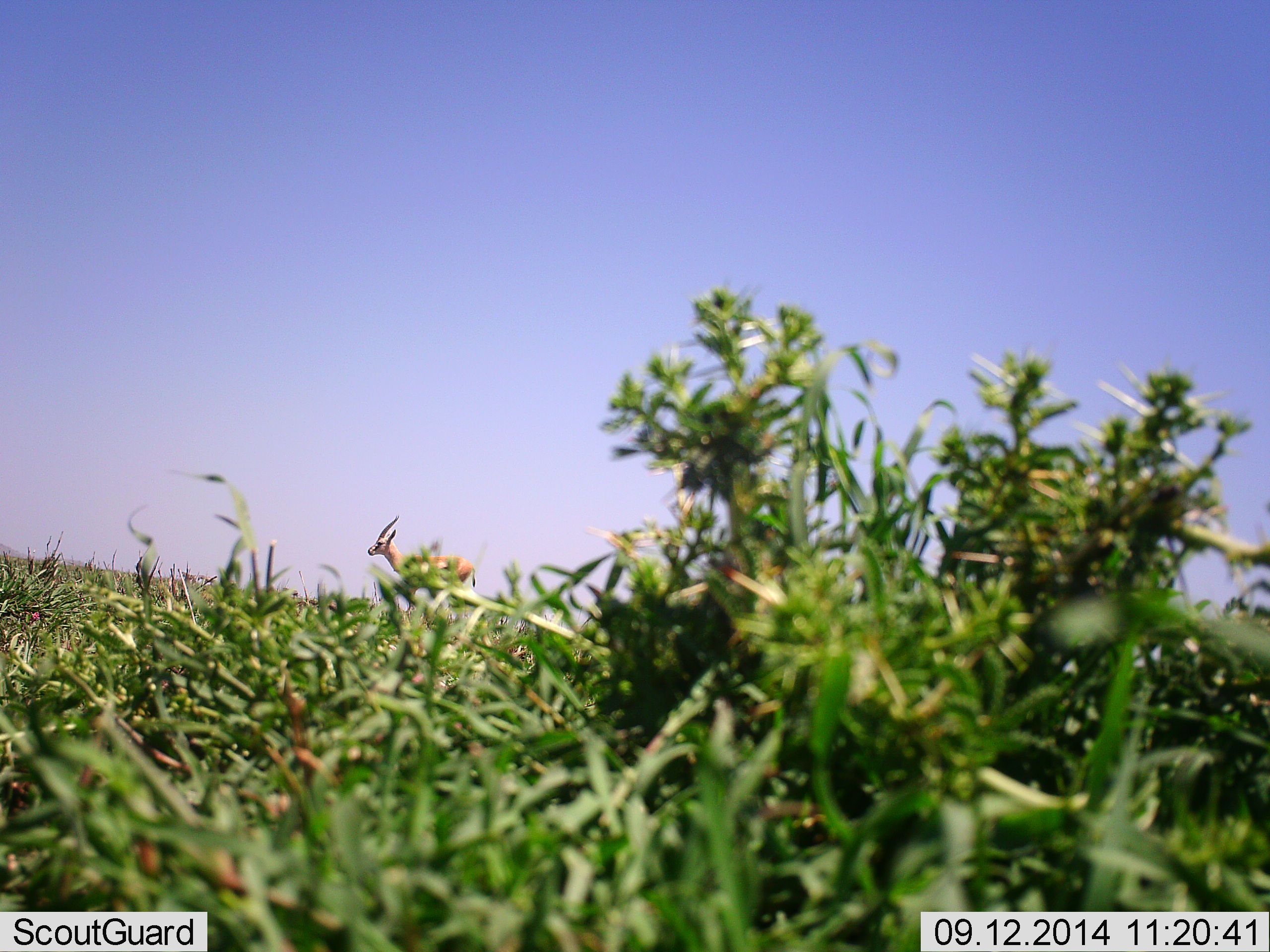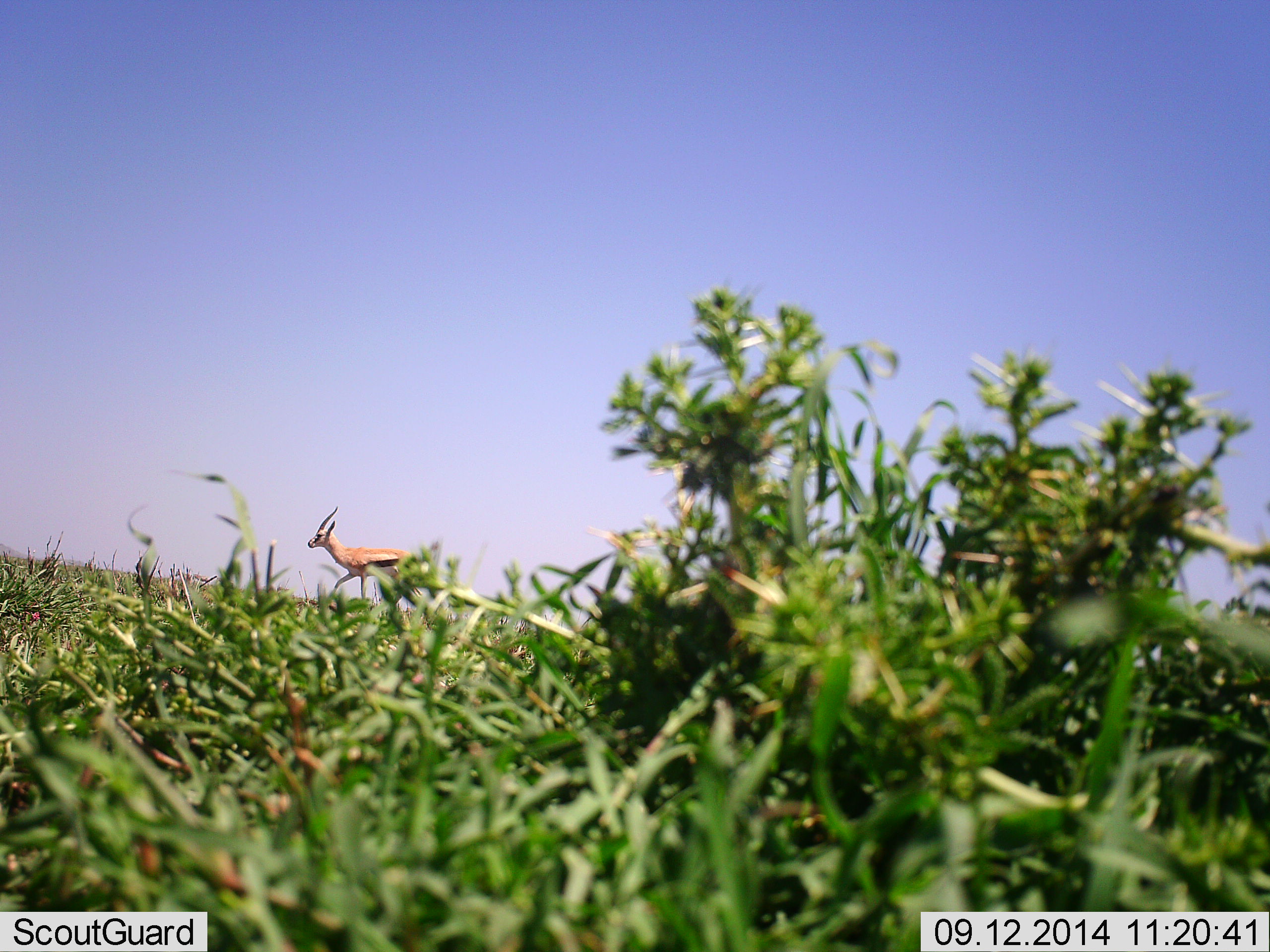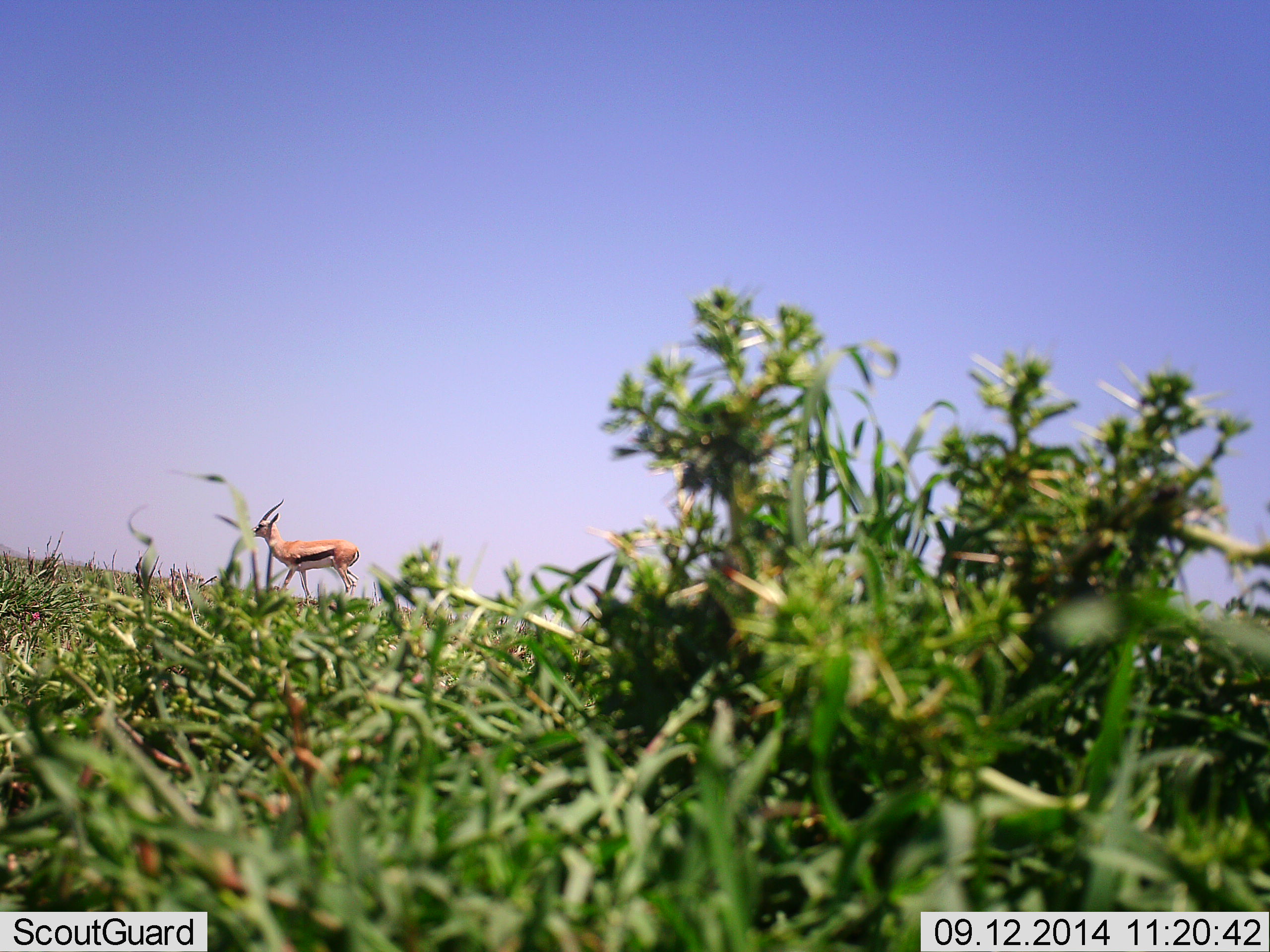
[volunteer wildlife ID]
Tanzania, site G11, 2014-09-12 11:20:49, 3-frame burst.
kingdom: Animalia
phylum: Chordata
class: Mammalia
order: Artiodactyla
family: Bovidae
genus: Eudorcas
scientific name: Eudorcas thomsonii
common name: thomson's gazelle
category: gazellethomsons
Gazellethomsons (thomson's gazelle) (Eudorcas thomsonii), count 1. Behavior (volunteer vote fractions): standing 0%, resting 0%, moving 100%, interacting 0%. Young present (vote fraction): 0%. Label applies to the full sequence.